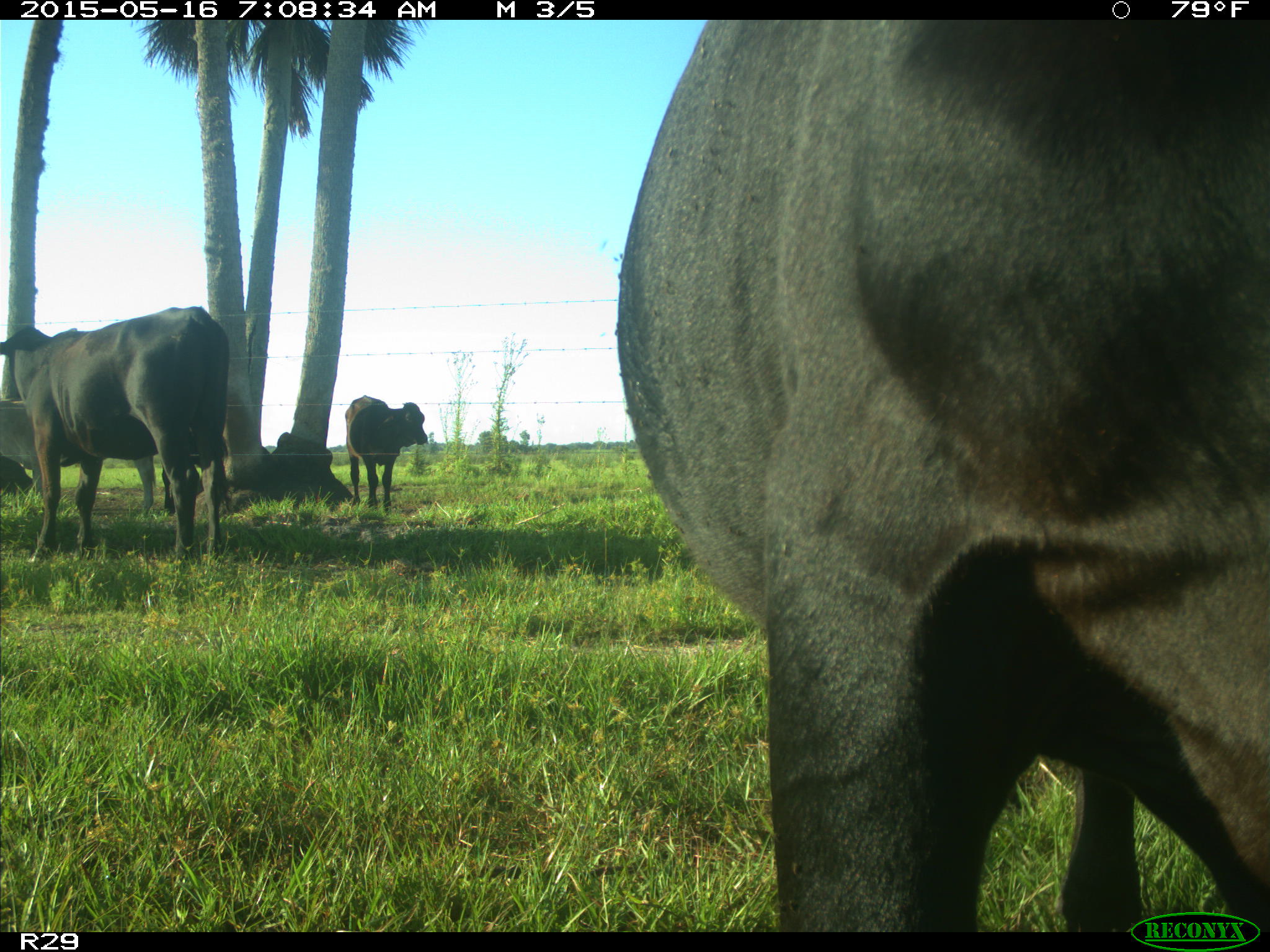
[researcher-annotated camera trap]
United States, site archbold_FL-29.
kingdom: Animalia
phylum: Chordata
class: Mammalia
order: Artiodactyla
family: Bovidae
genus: Bos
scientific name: Bos taurus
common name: domestic cow